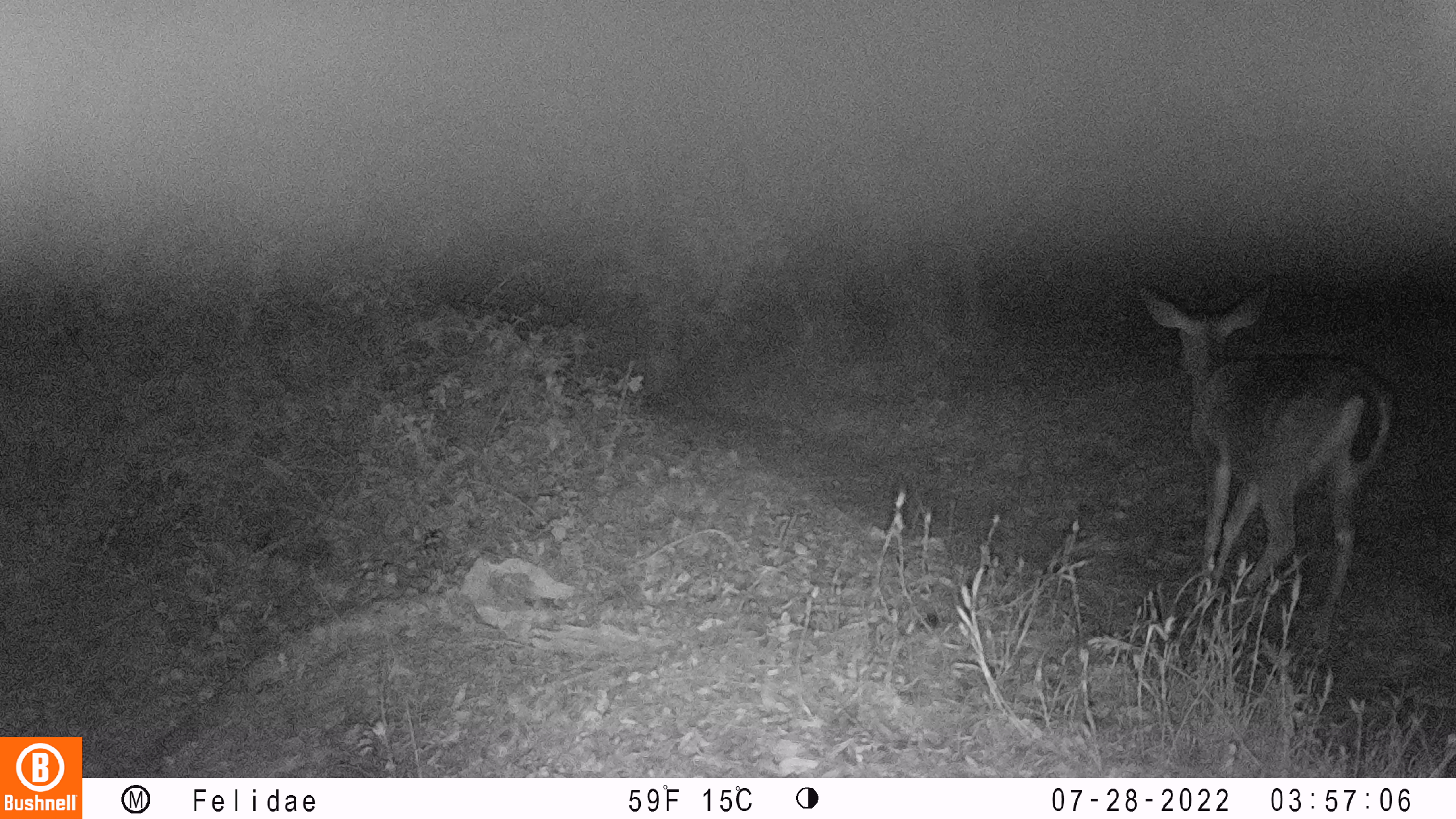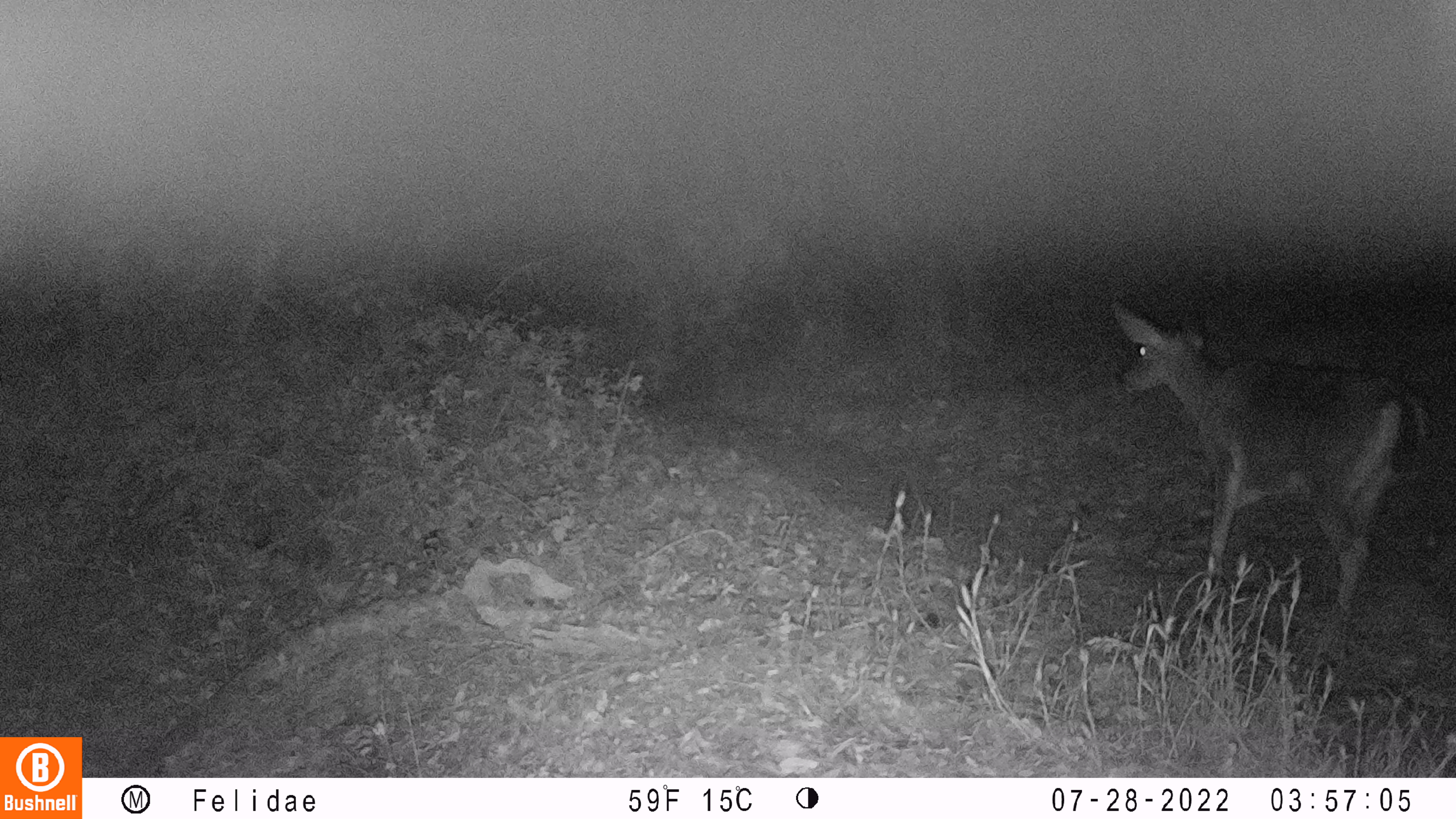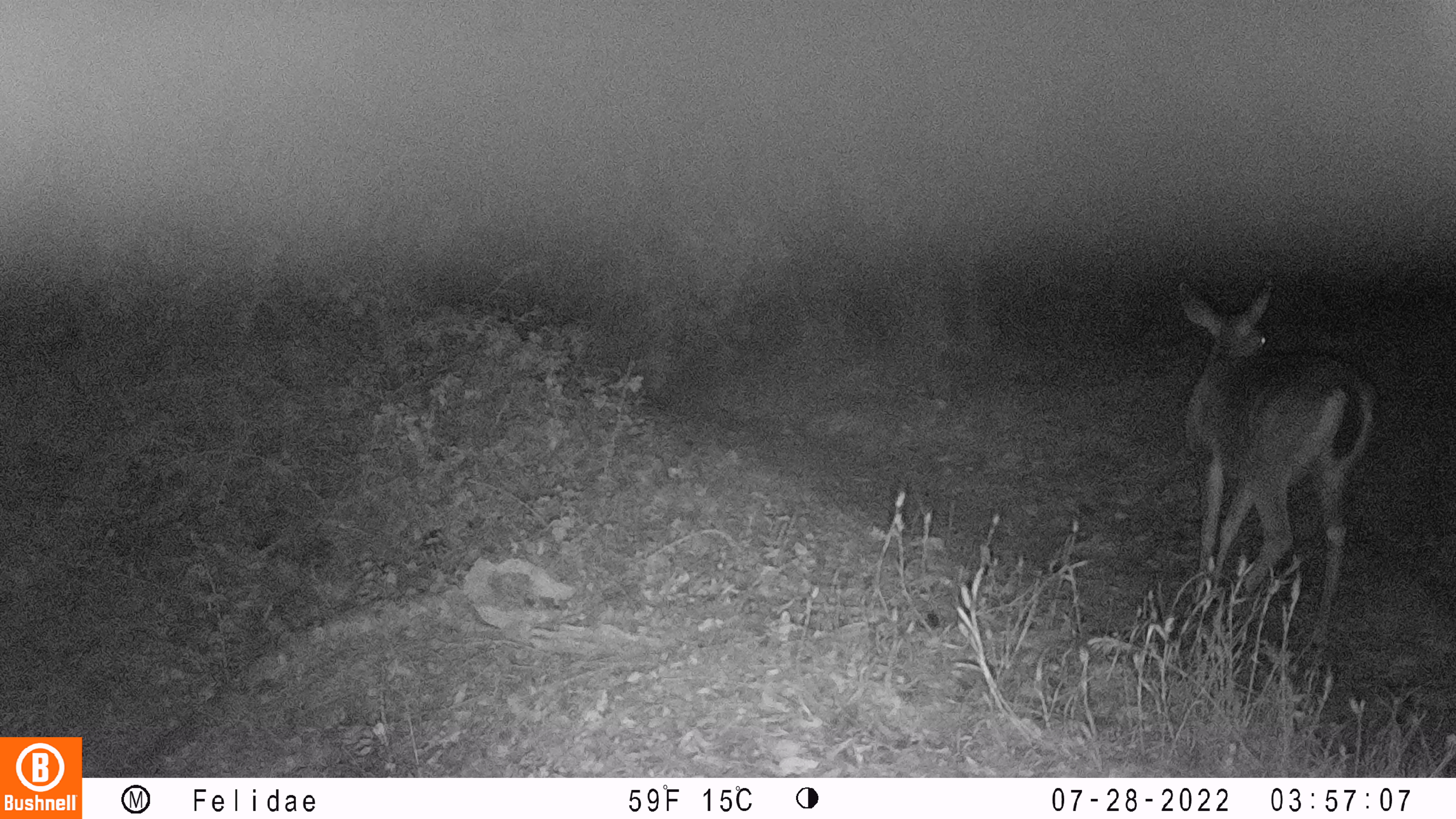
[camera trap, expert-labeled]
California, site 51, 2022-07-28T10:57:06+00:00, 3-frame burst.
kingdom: Animalia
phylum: Chordata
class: Mammalia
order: Artiodactyla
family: Cervidae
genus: Odocoileus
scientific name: Odocoileus hemionus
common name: mule deer